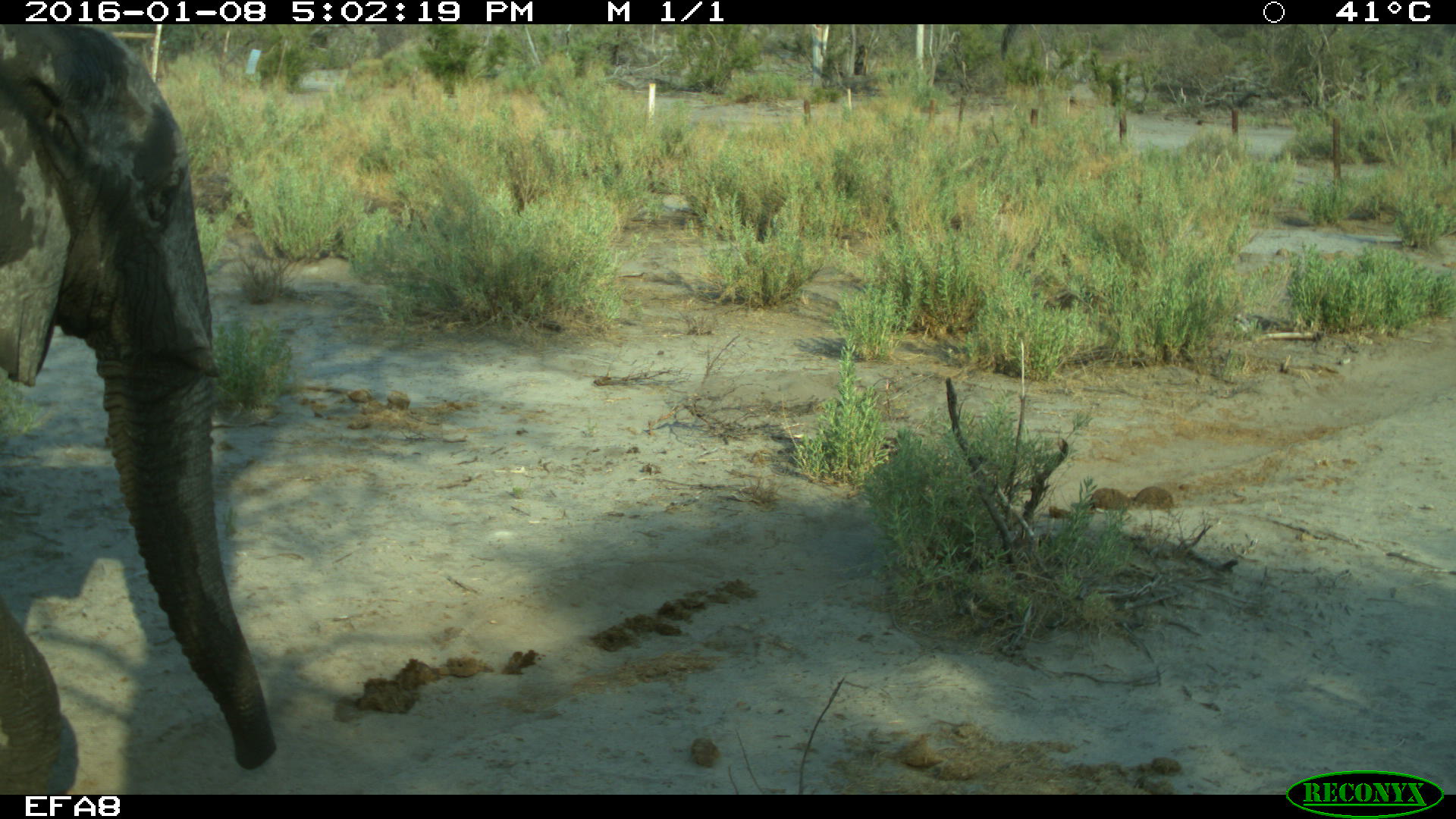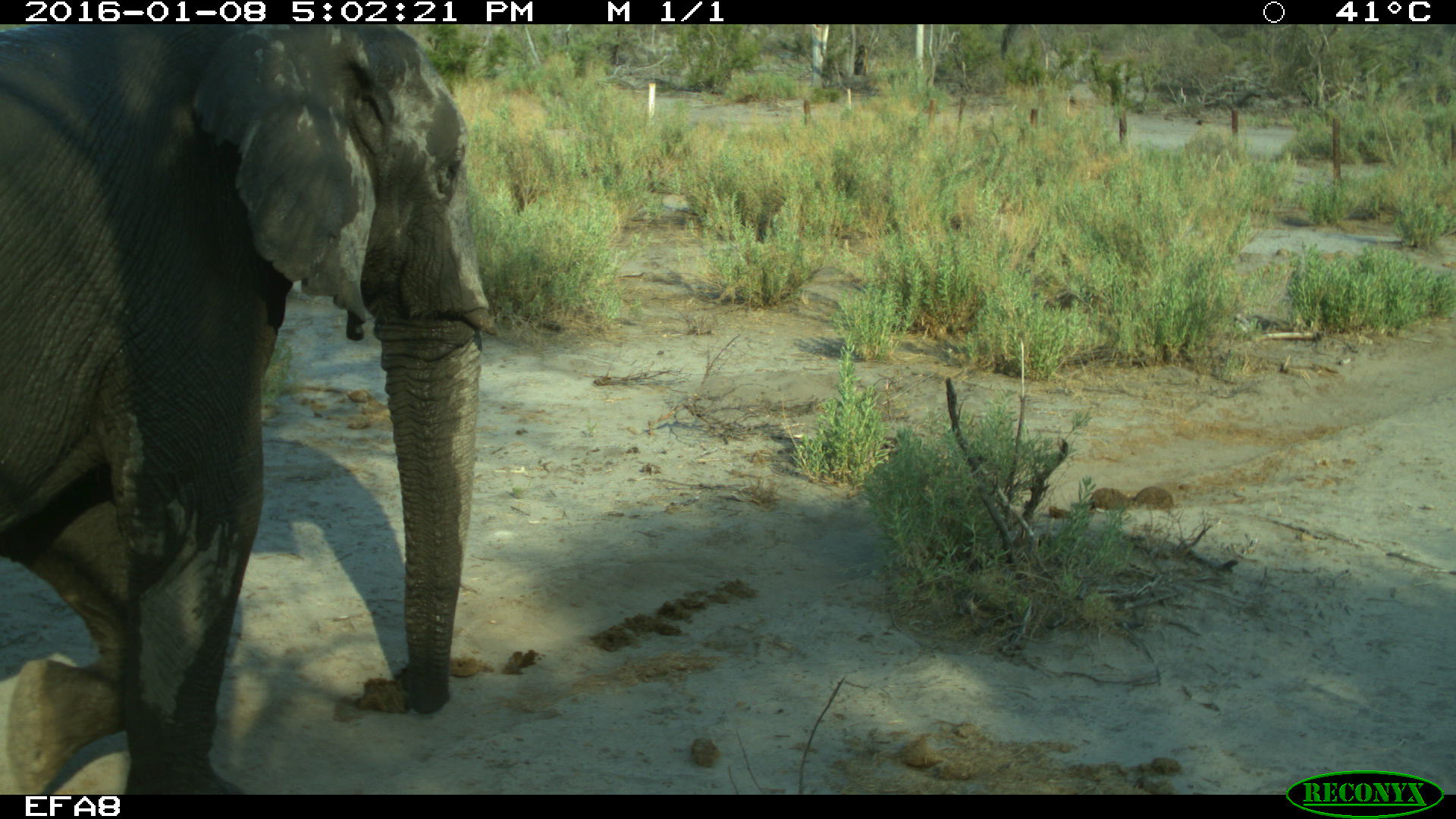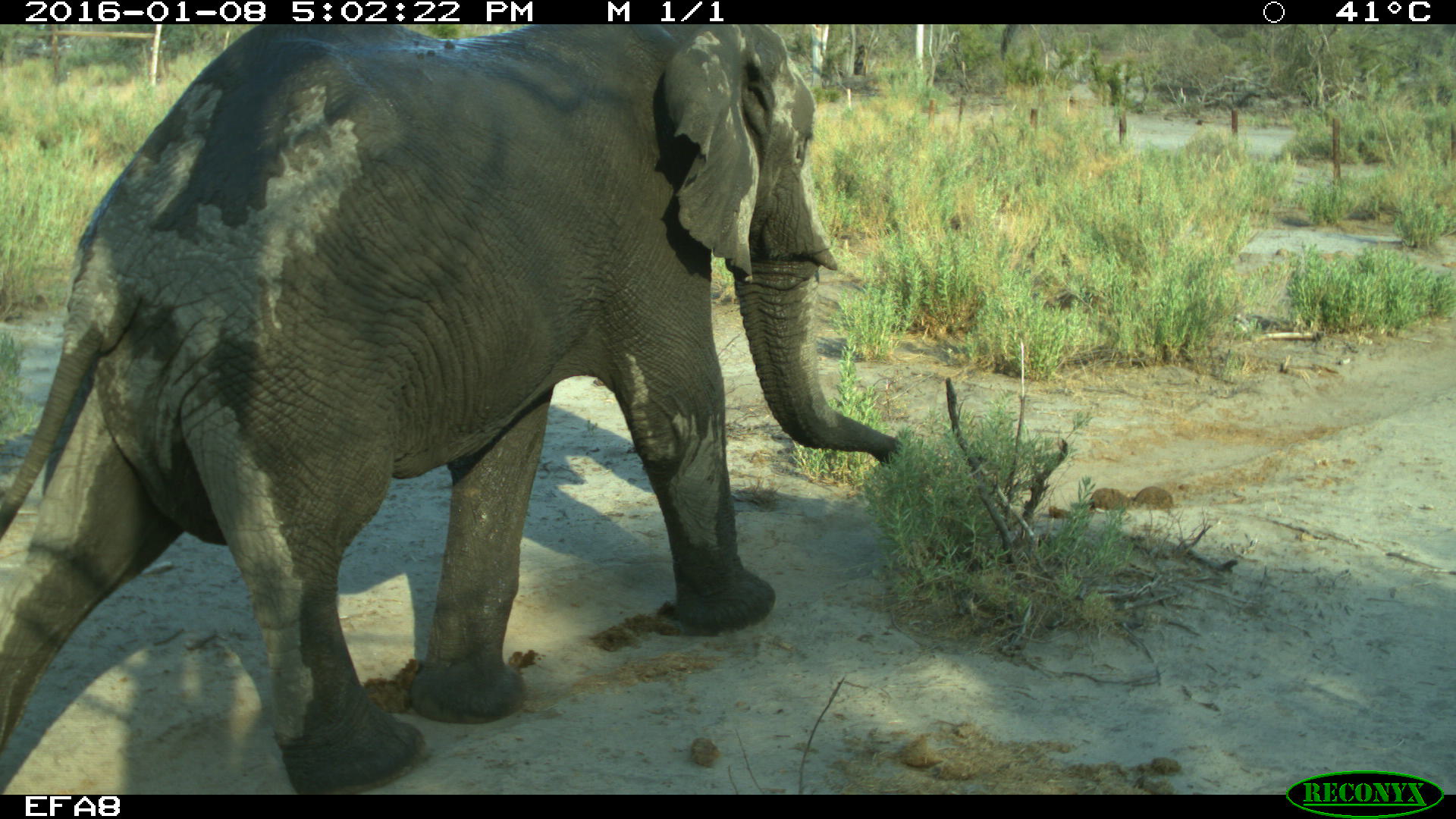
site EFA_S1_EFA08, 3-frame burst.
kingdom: Animalia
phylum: Chordata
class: Mammalia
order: Proboscidea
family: Elephantidae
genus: Loxodonta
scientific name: Loxodonta africana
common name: african bush elephant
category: elephant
Elephant (african bush elephant) (Loxodonta africana), count 1. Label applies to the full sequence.